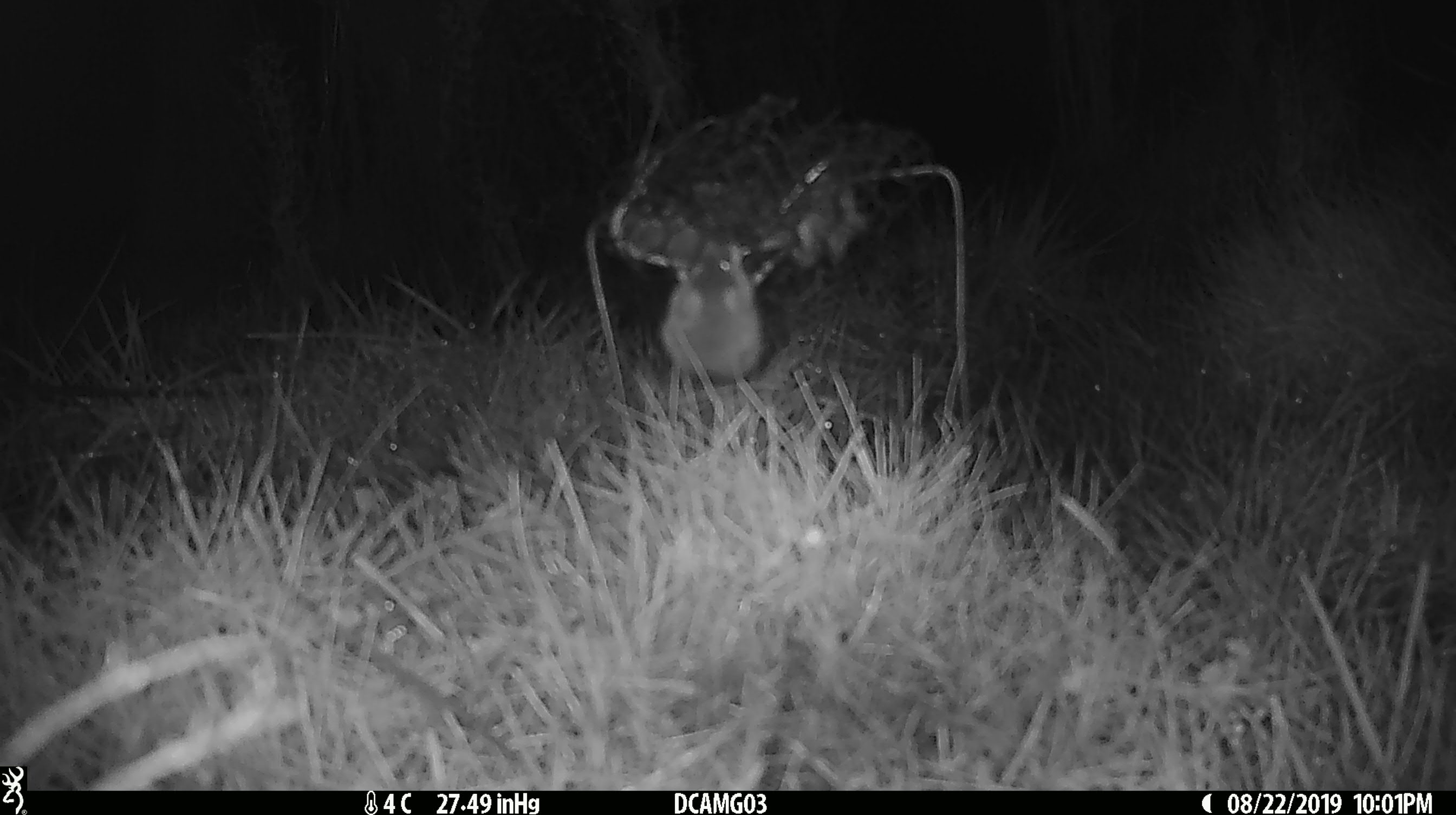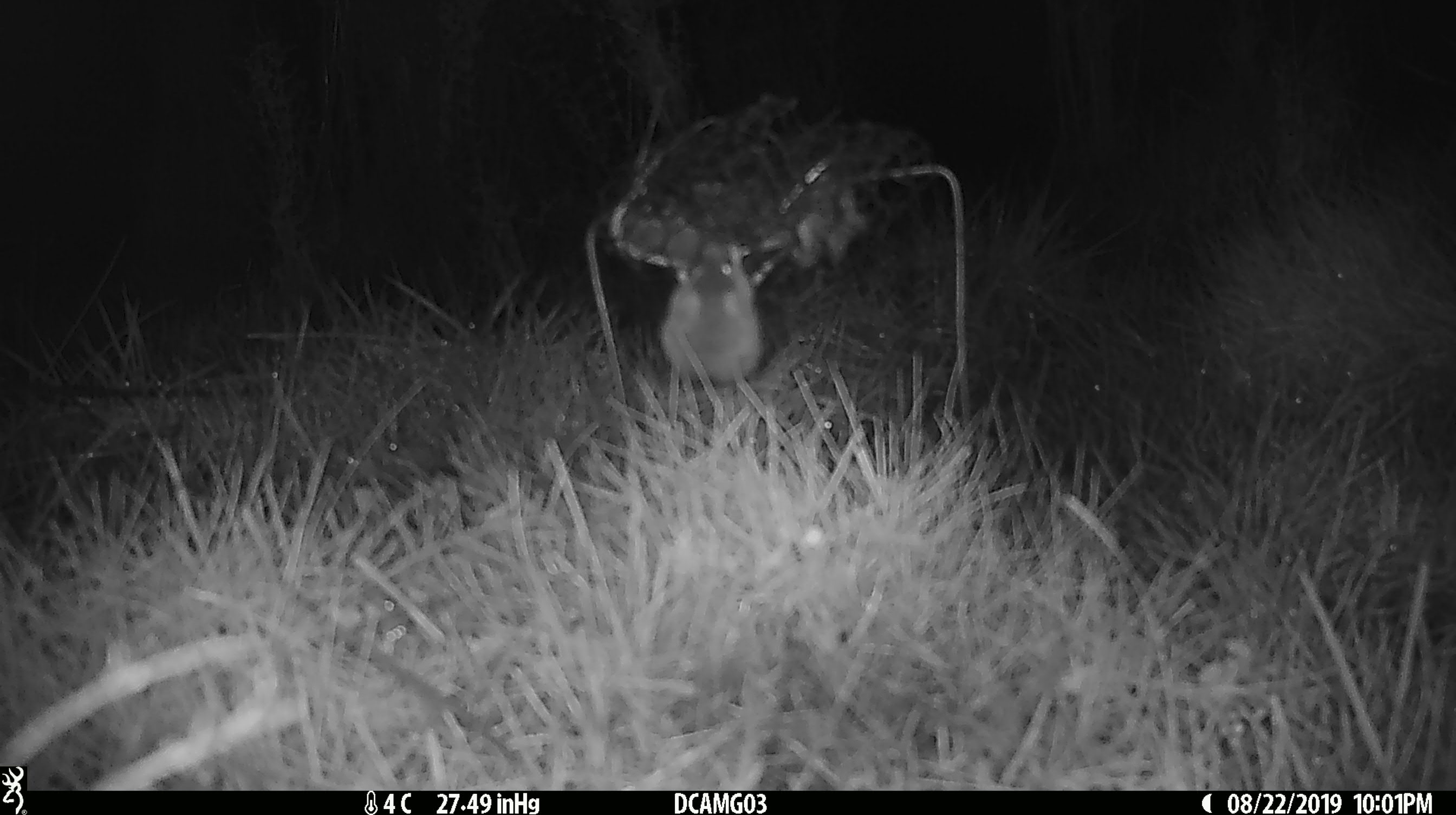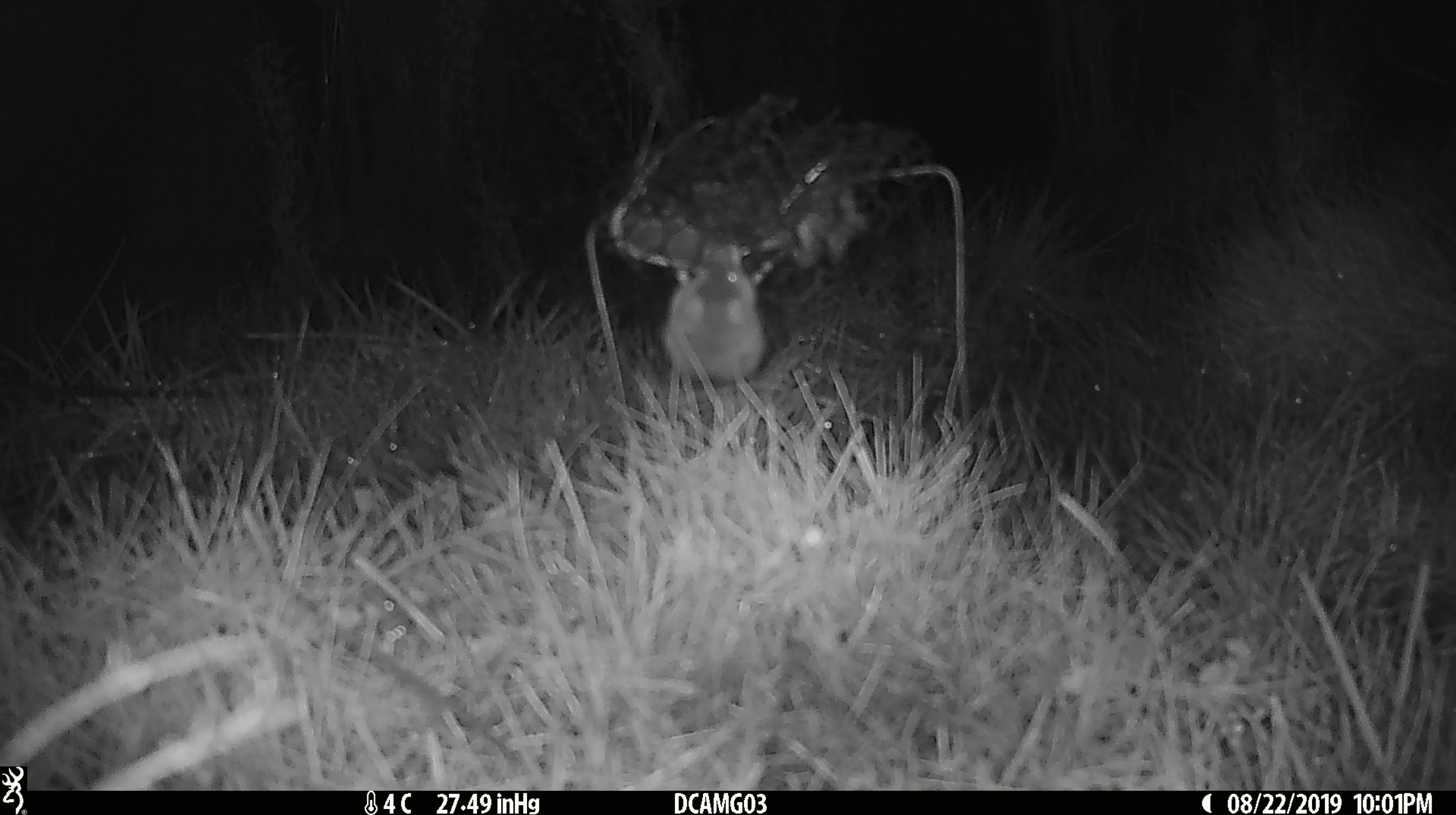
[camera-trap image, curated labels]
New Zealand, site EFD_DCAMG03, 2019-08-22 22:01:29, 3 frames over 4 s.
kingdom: Animalia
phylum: Chordata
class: Mammalia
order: Rodentia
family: Muridae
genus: Mus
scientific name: Mus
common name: mouse